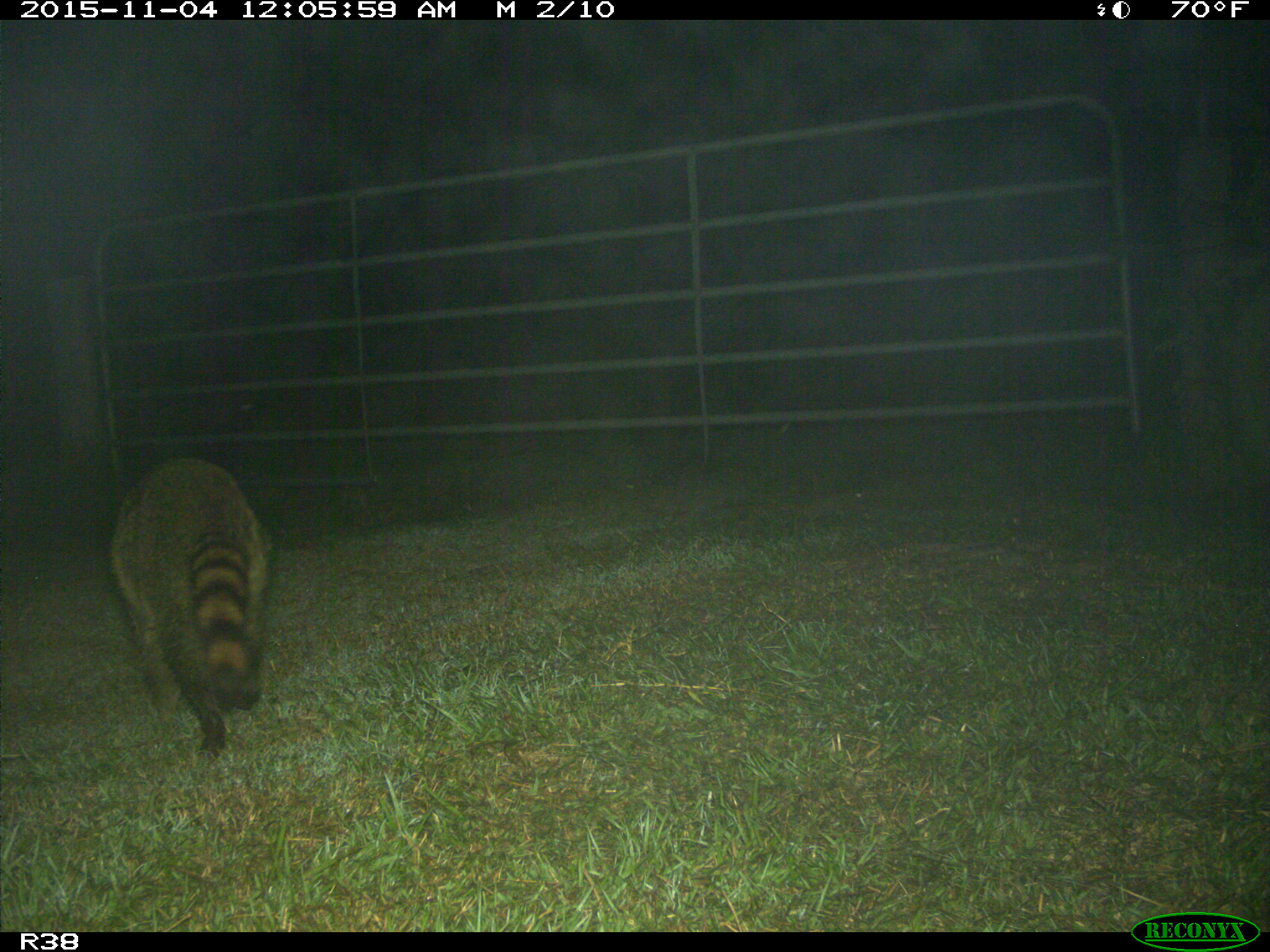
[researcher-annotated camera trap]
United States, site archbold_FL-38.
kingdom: Animalia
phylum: Chordata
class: Mammalia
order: Carnivora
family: Procyonidae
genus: Procyon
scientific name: Procyon lotor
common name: common raccoon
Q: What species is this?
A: Procyon lotor (common raccoon).